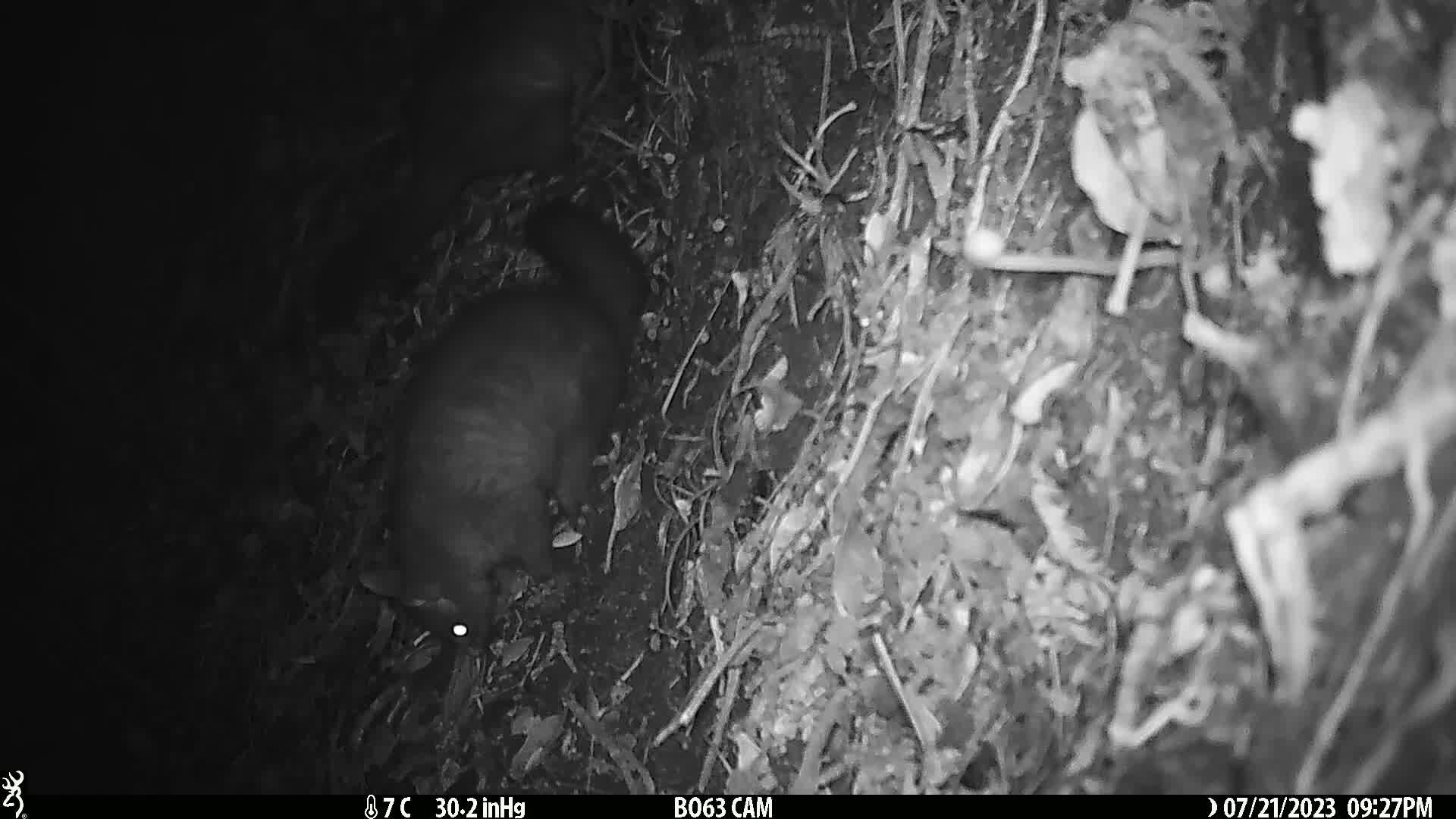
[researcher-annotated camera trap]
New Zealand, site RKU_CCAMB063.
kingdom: Animalia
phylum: Chordata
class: Mammalia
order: Diprotodontia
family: Phalangeridae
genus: Trichosurus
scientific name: Trichosurus vulpecula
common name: common brushtail possum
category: possum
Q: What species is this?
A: Possum (common brushtail possum) (Trichosurus vulpecula).